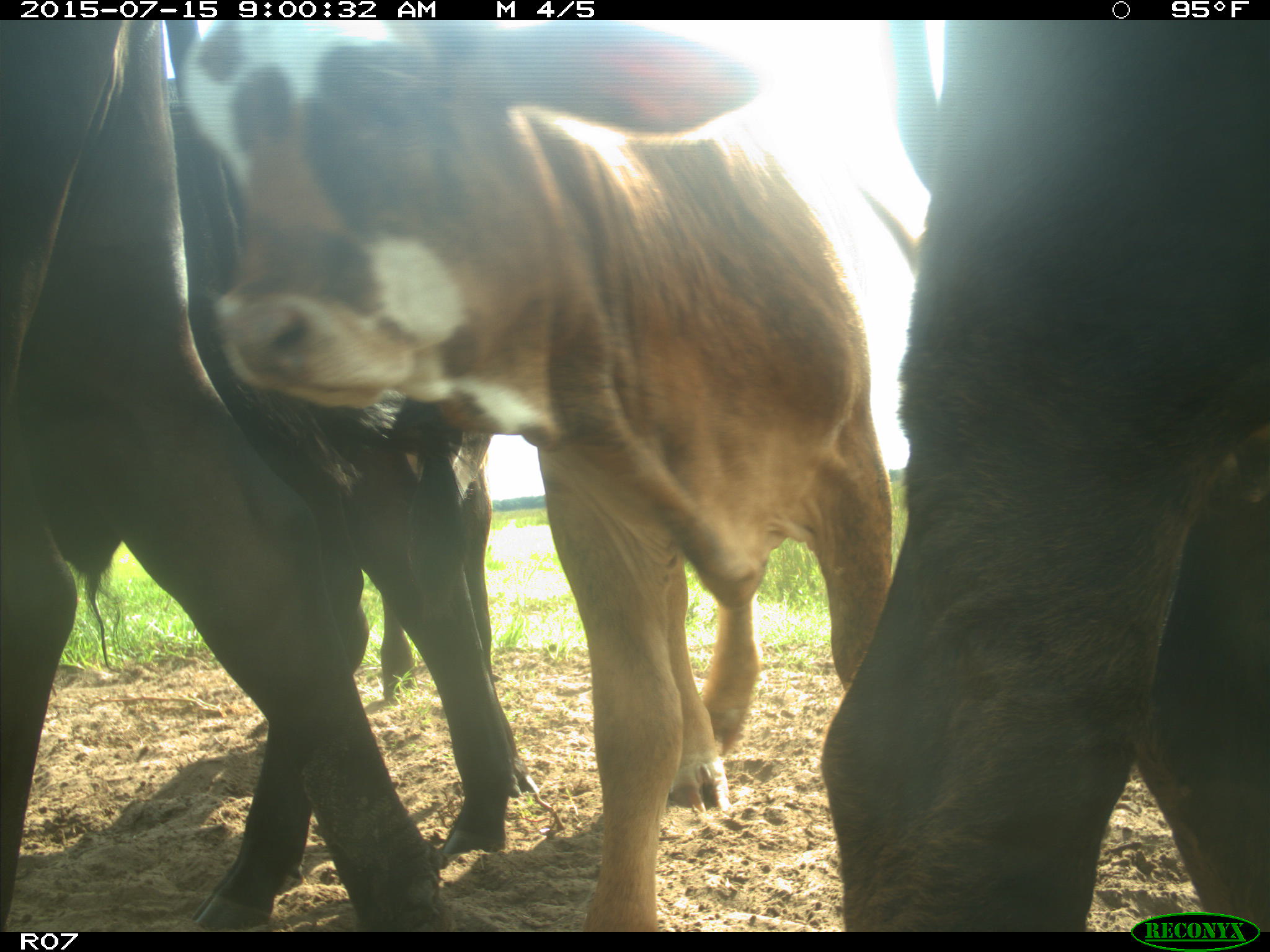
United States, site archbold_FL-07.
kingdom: Animalia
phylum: Chordata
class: Mammalia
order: Artiodactyla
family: Bovidae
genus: Bos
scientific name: Bos taurus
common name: domestic cow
Bos taurus (domestic cow).